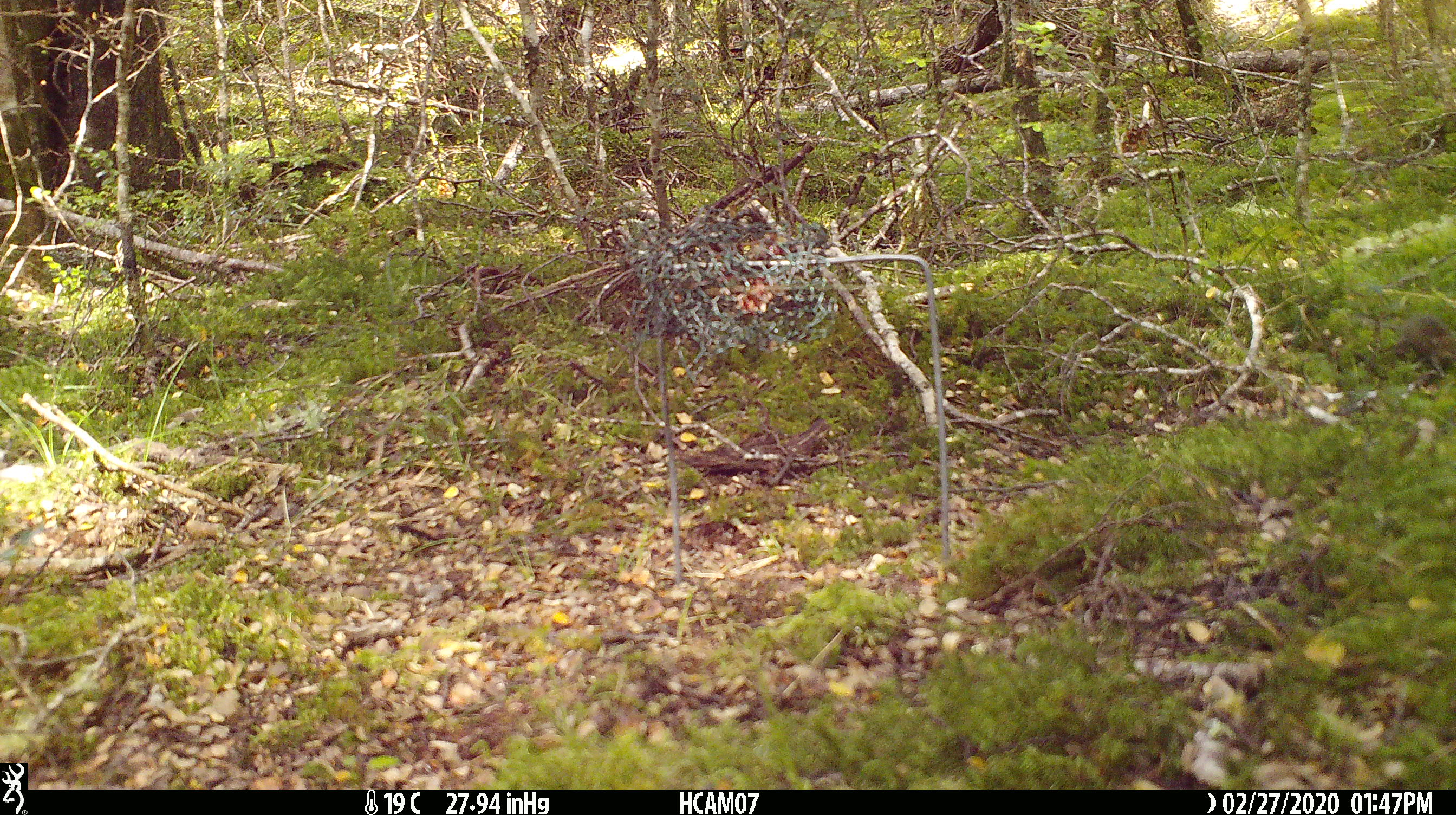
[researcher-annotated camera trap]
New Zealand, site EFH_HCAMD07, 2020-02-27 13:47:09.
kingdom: Animalia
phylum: Chordata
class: Mammalia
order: Rodentia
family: Muridae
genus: Mus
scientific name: Mus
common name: mouse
Mouse (Mus).